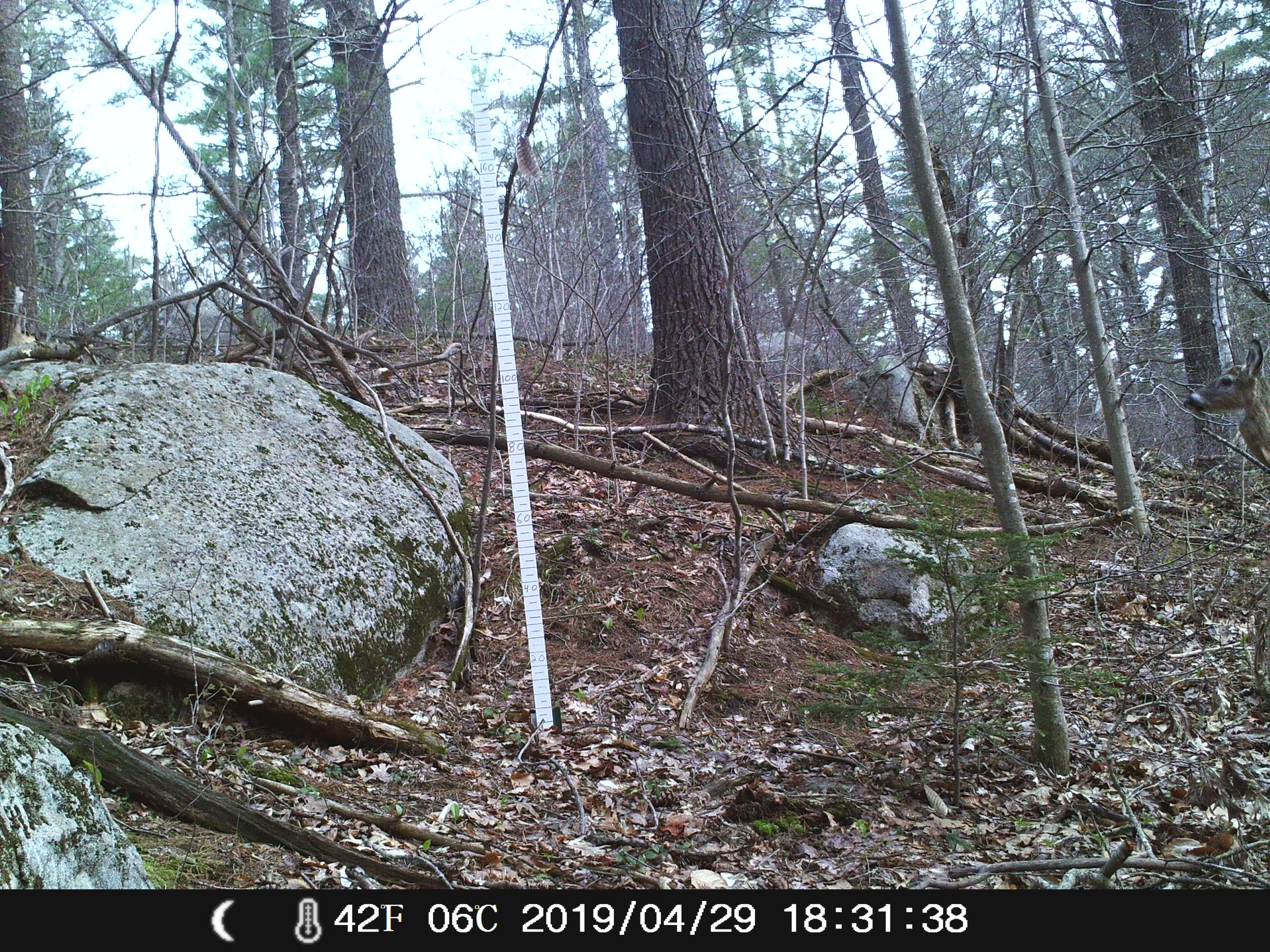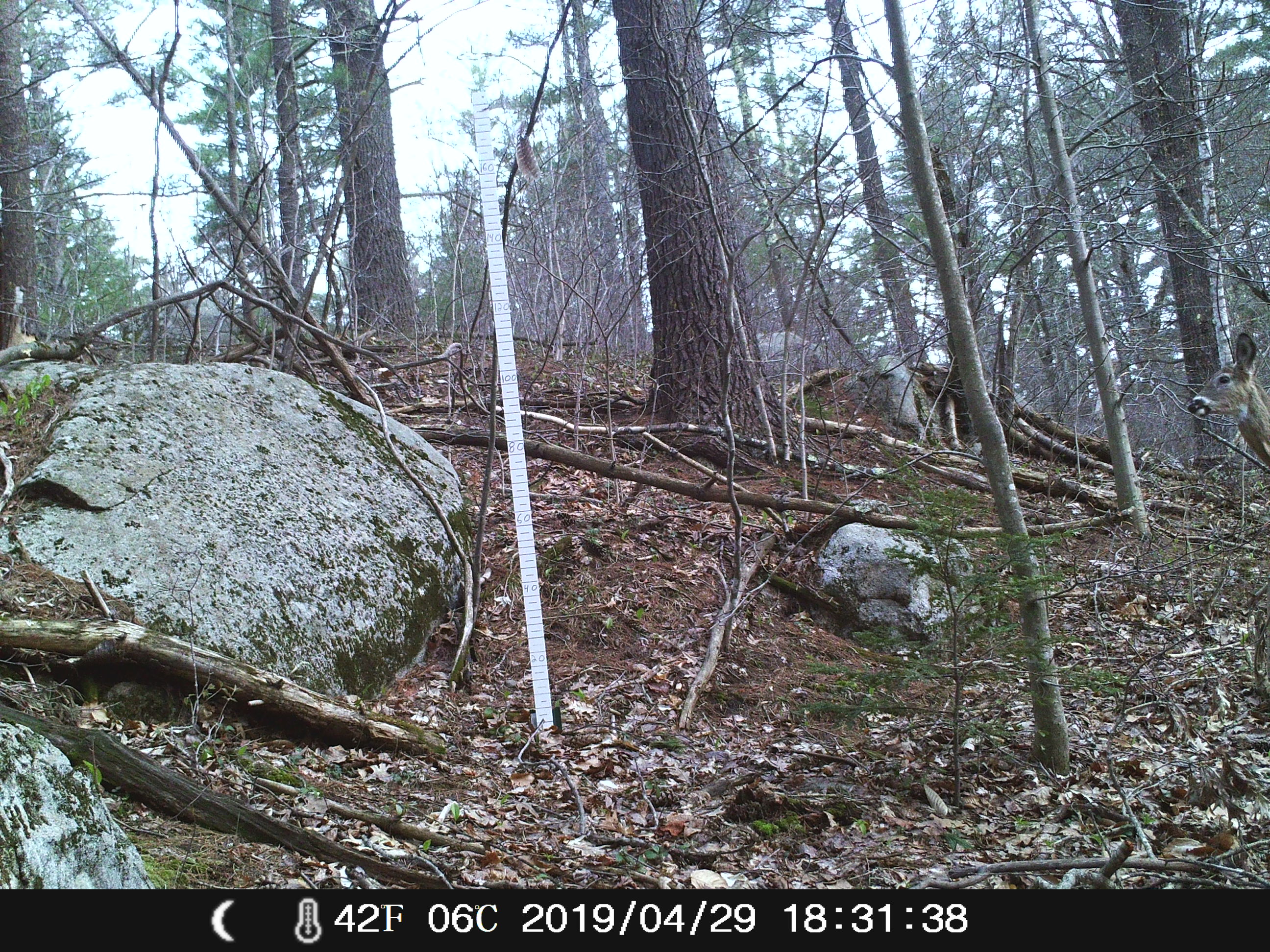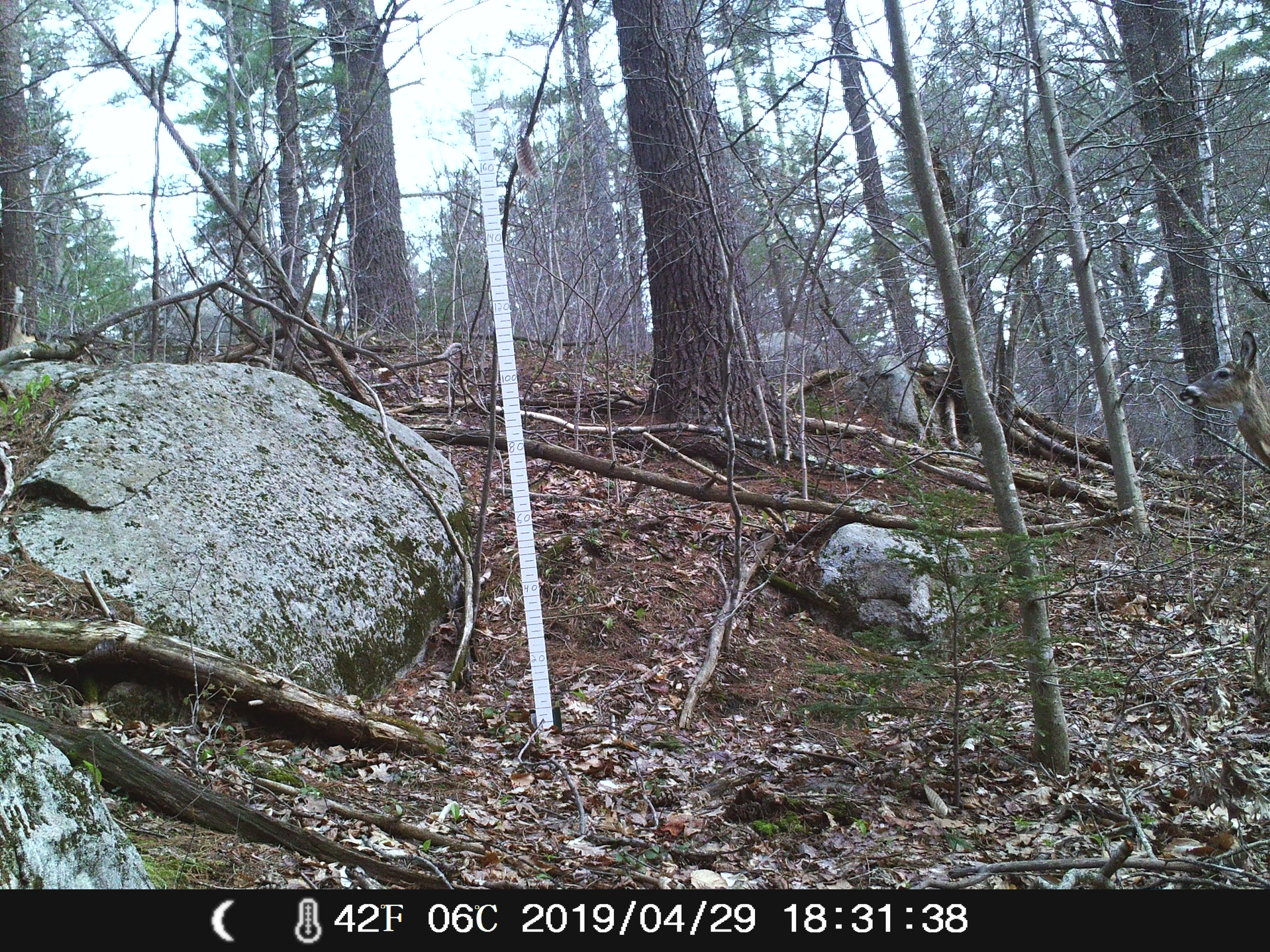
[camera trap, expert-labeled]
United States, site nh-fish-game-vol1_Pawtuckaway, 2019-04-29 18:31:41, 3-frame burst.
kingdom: Animalia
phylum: Chordata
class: Mammalia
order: Artiodactyla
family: Cervidae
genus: Odocoileus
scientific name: Odocoileus virginianus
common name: white-tailed deer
White-tailed deer (Odocoileus virginianus).